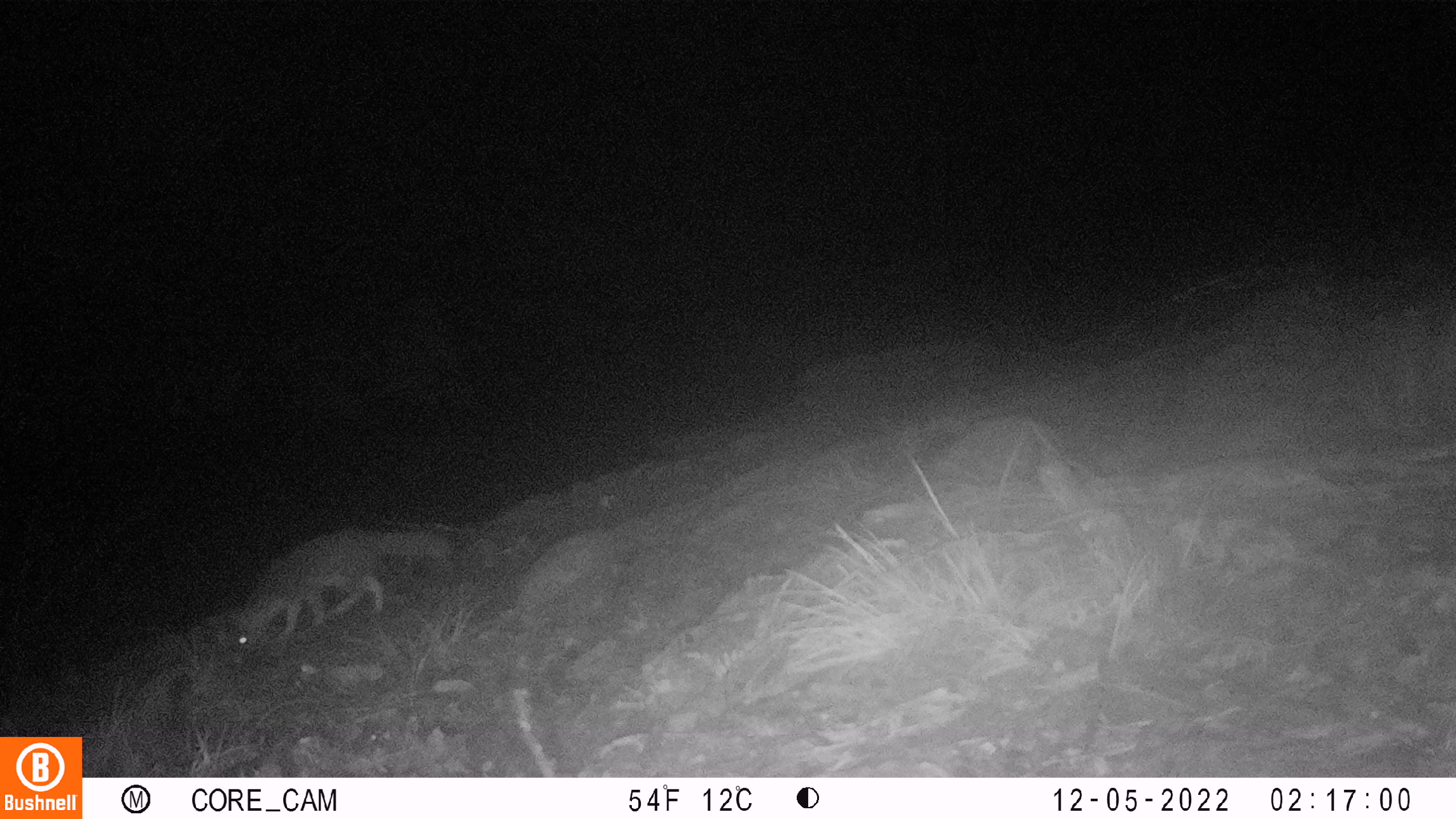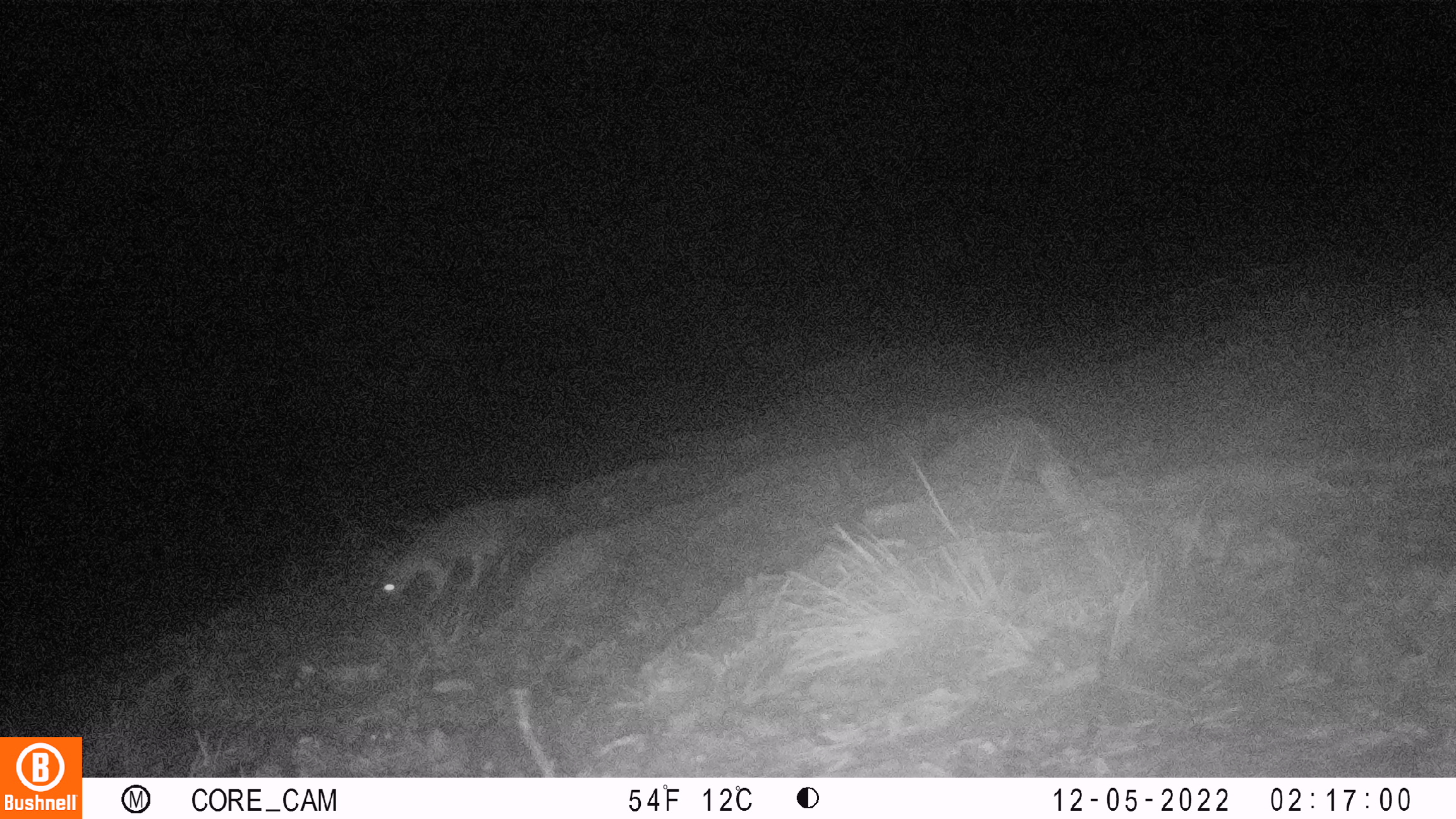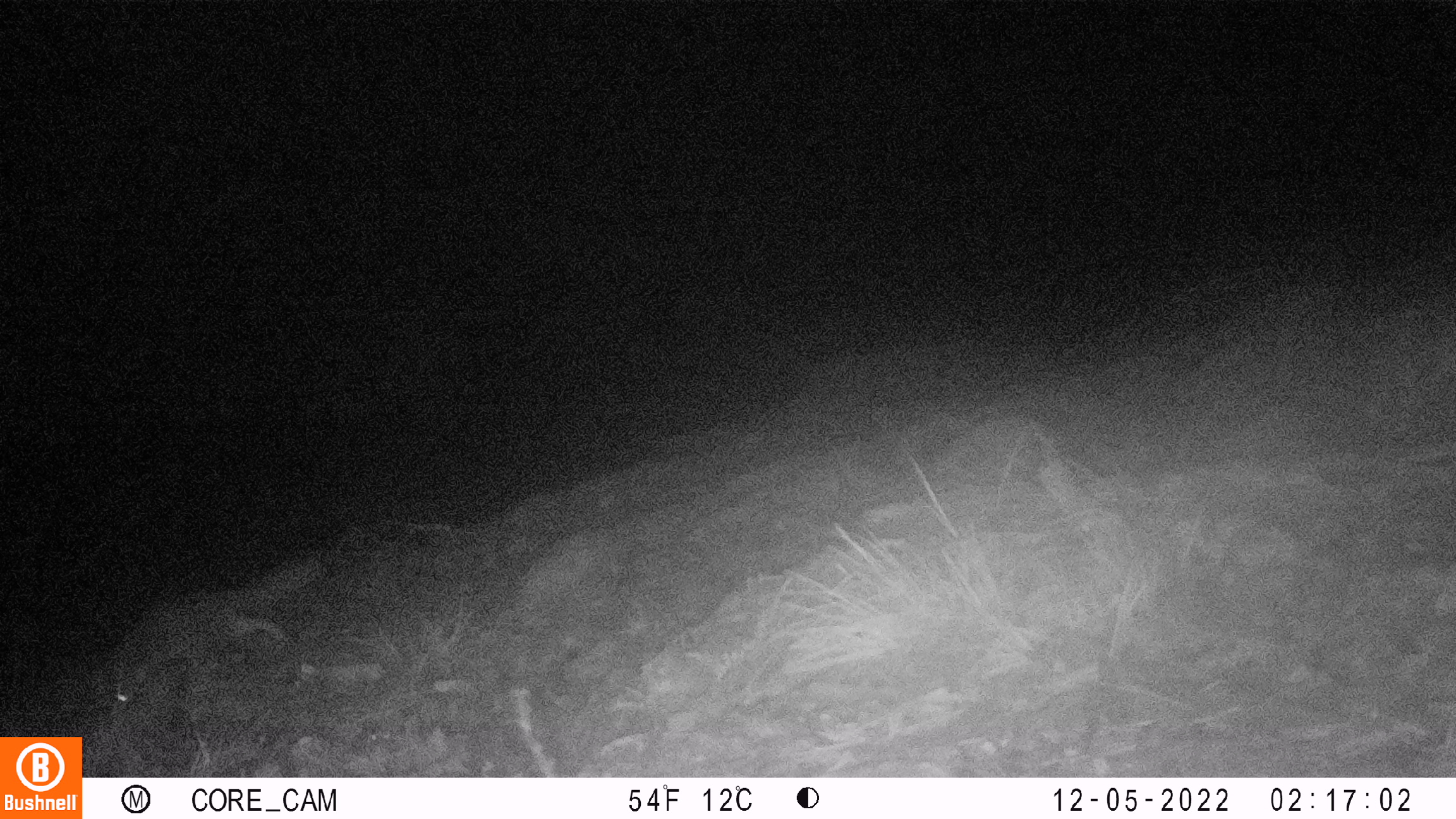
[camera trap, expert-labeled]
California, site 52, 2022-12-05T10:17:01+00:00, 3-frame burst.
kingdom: Animalia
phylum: Chordata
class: Mammalia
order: Carnivora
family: Canidae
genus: Urocyon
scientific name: Urocyon cinereoargenteus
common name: gray fox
Gray fox (Urocyon cinereoargenteus).